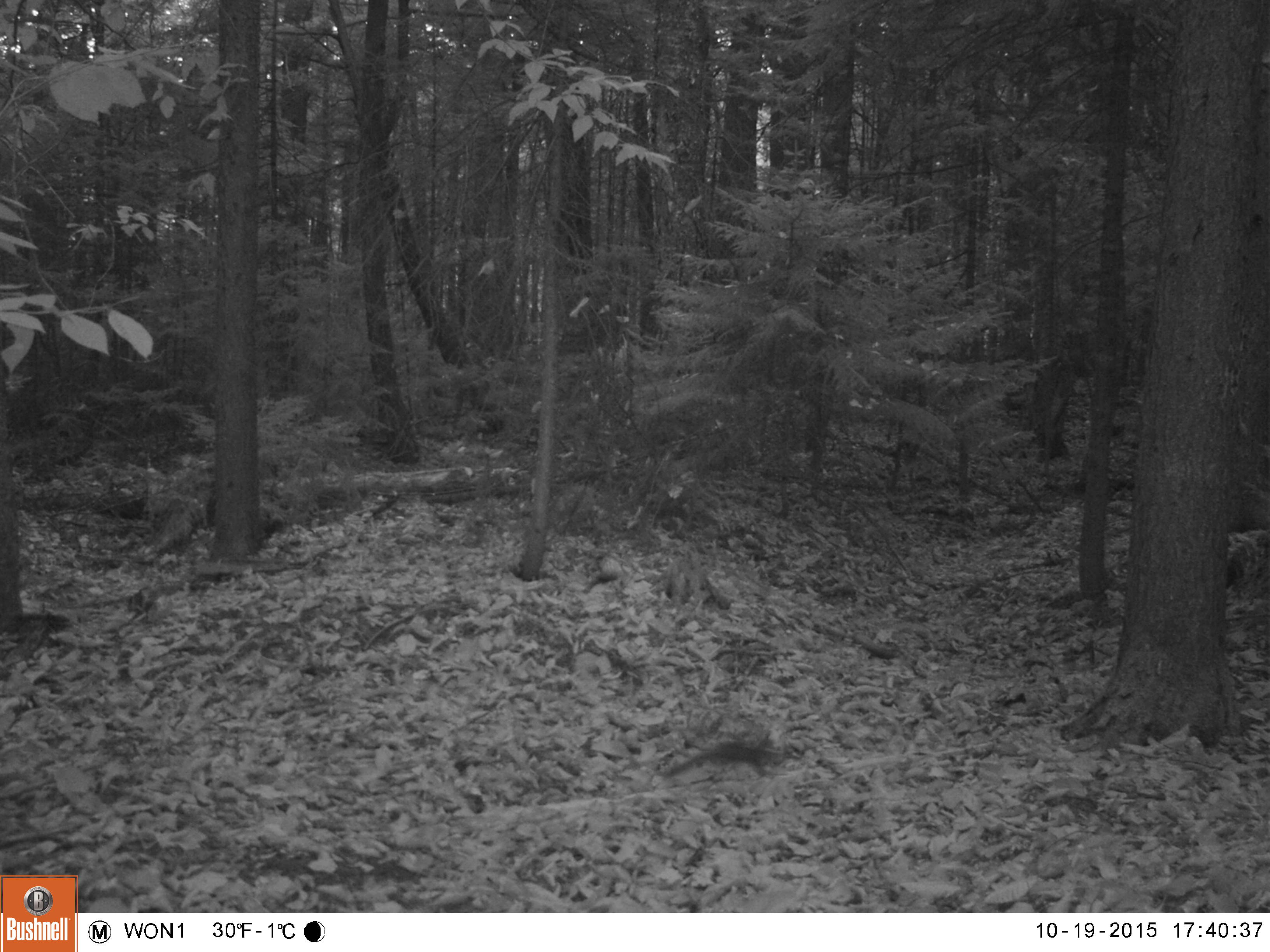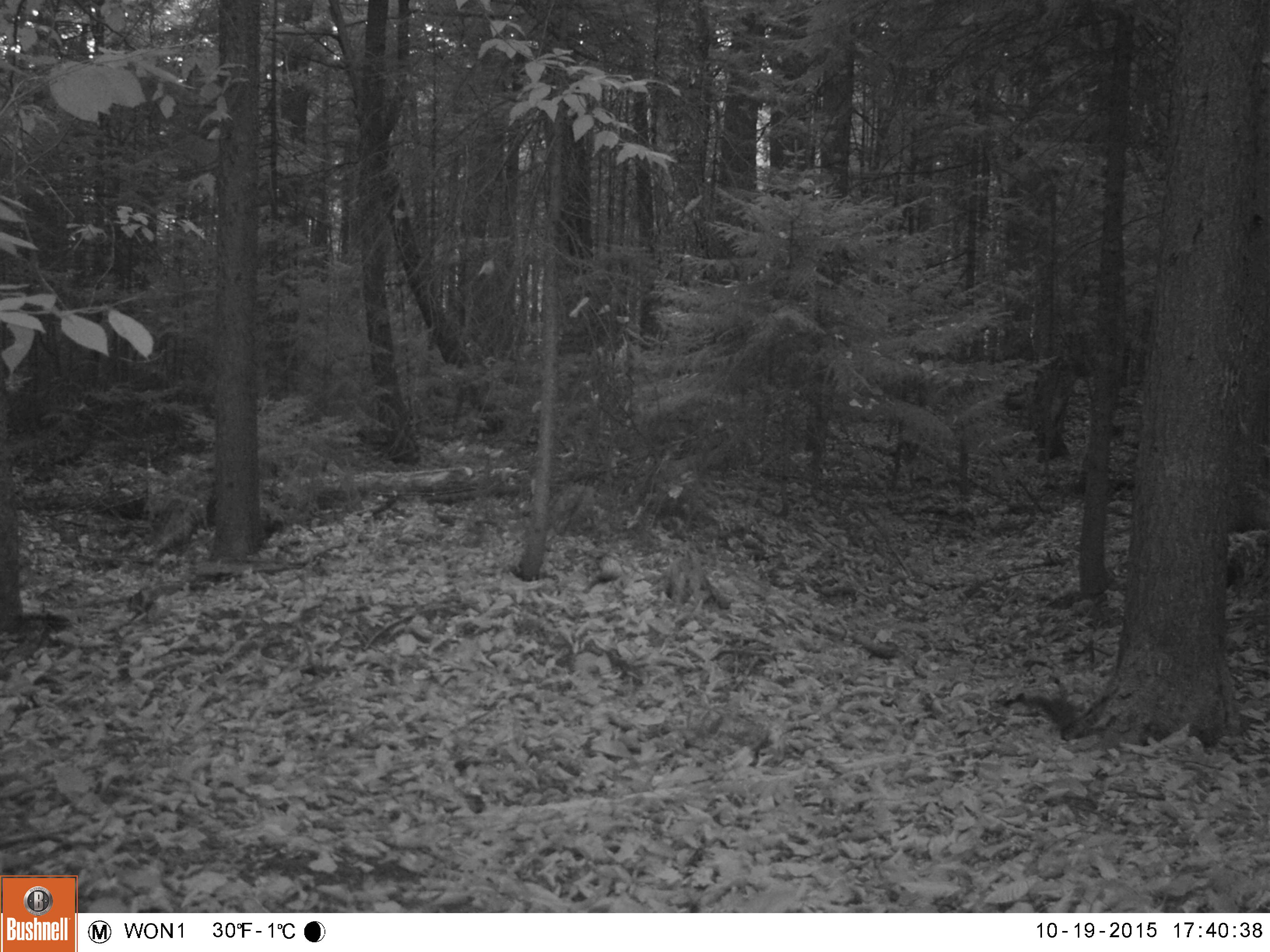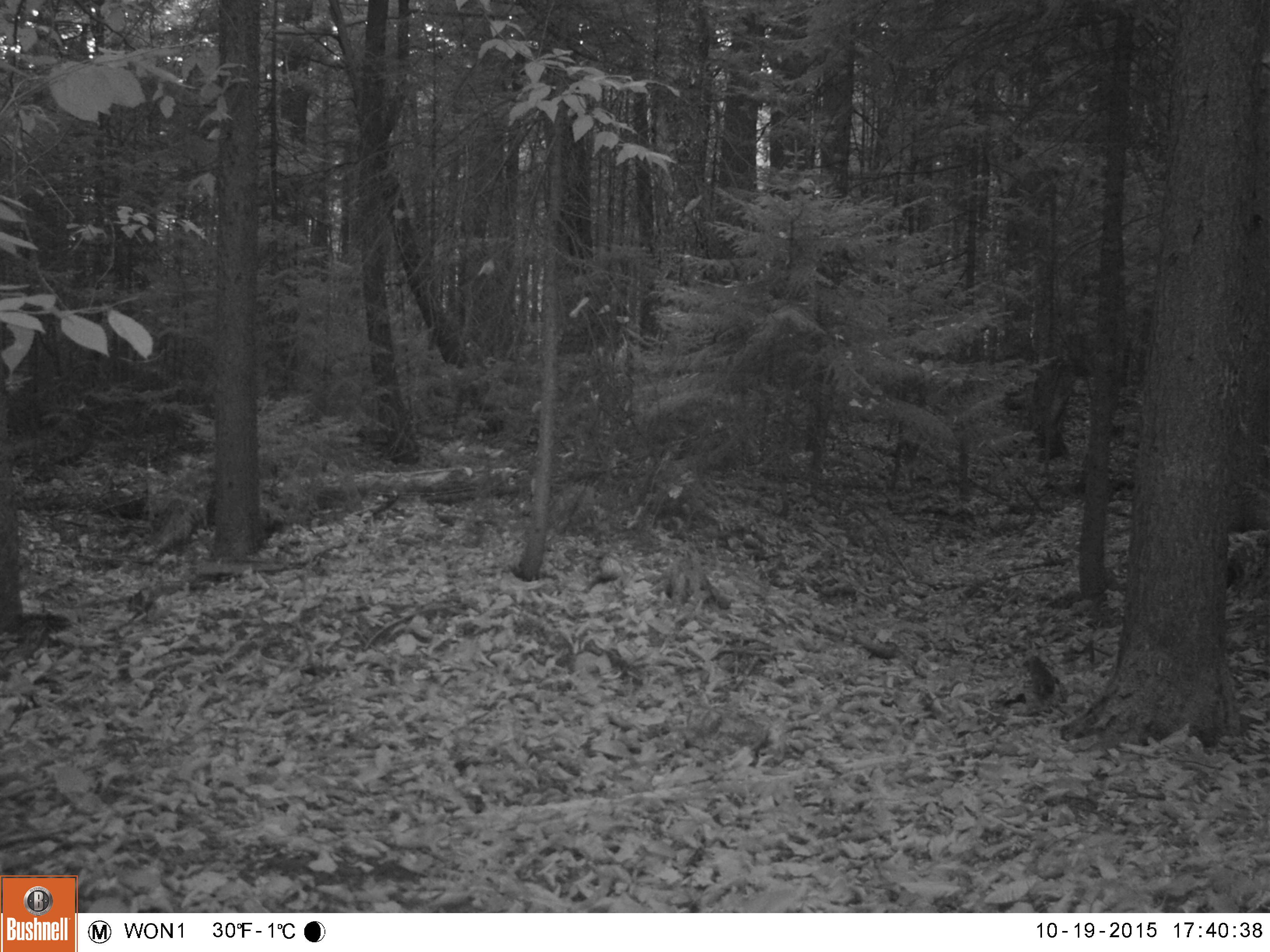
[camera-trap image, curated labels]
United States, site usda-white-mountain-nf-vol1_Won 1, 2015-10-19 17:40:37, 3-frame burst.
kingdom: Animalia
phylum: Chordata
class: Mammalia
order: Rodentia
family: Sciuridae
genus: Tamiasciurus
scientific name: Tamiasciurus hudsonicus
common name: red squirrel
Red squirrel (Tamiasciurus hudsonicus).